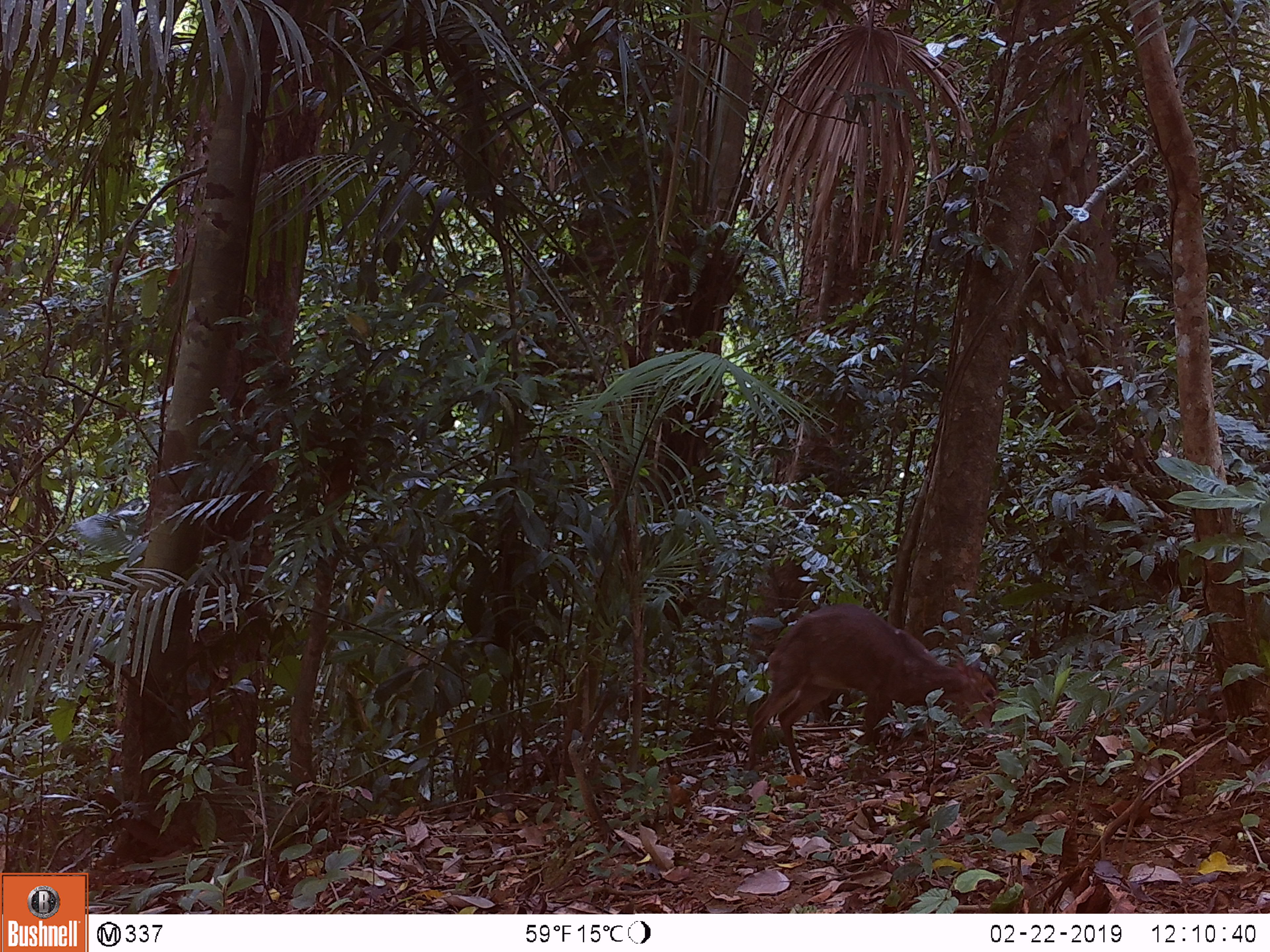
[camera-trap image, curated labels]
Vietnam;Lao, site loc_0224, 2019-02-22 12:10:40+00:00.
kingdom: Animalia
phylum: Chordata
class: Mammalia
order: Artiodactyla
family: Cervidae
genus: Muntiacus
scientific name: Muntiacus vuquangensis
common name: large-antlered muntjac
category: large antlered muntjac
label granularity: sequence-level